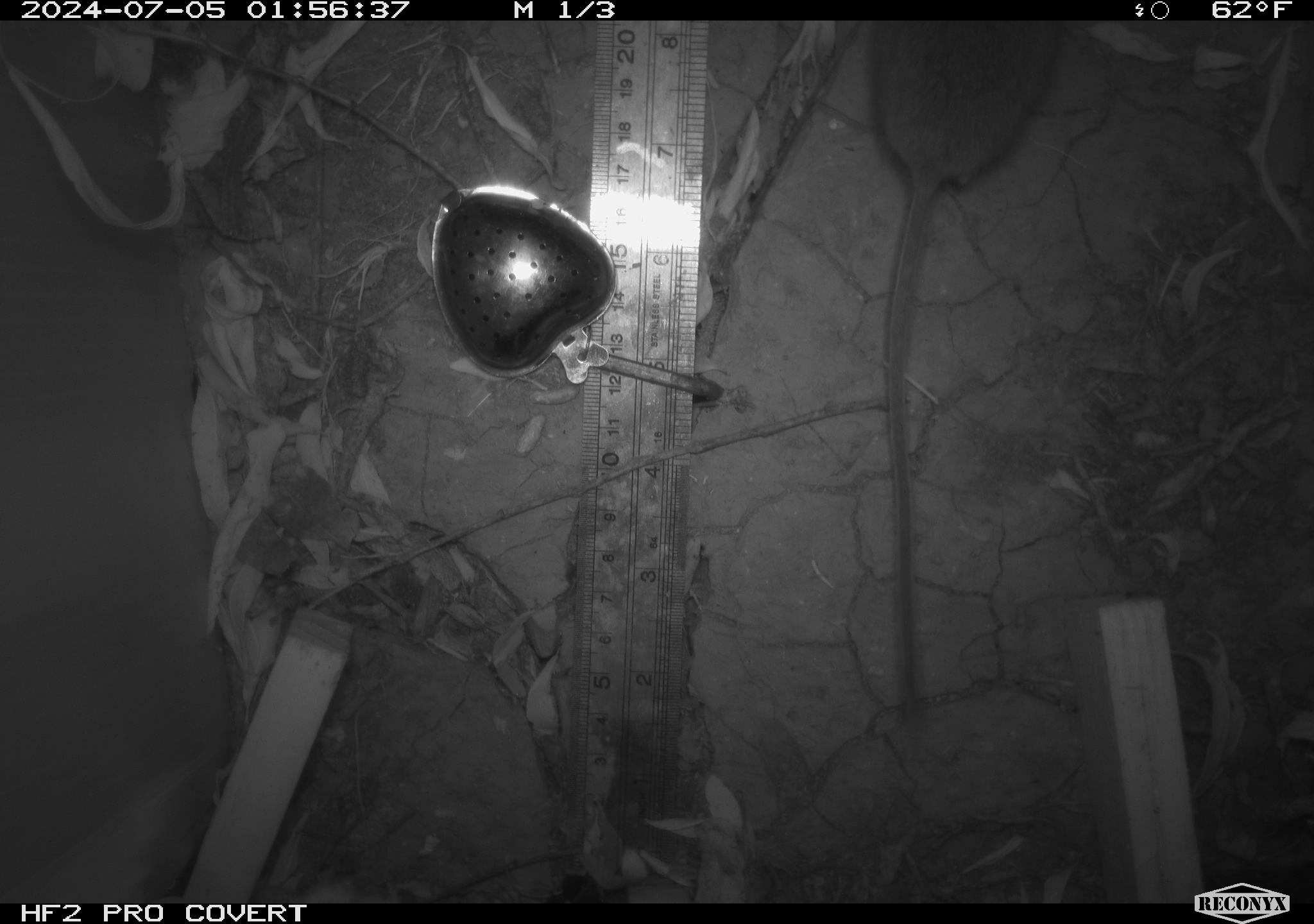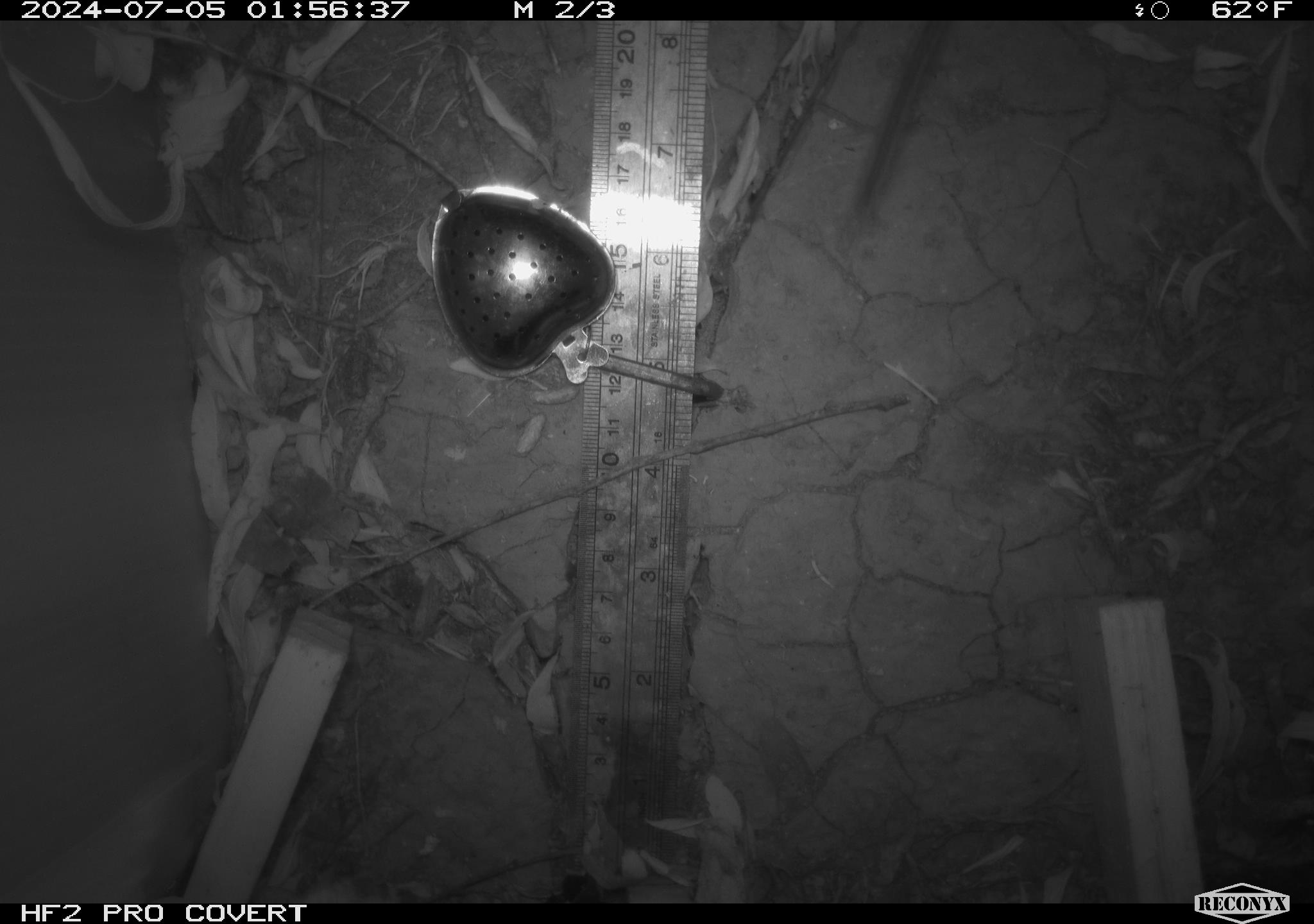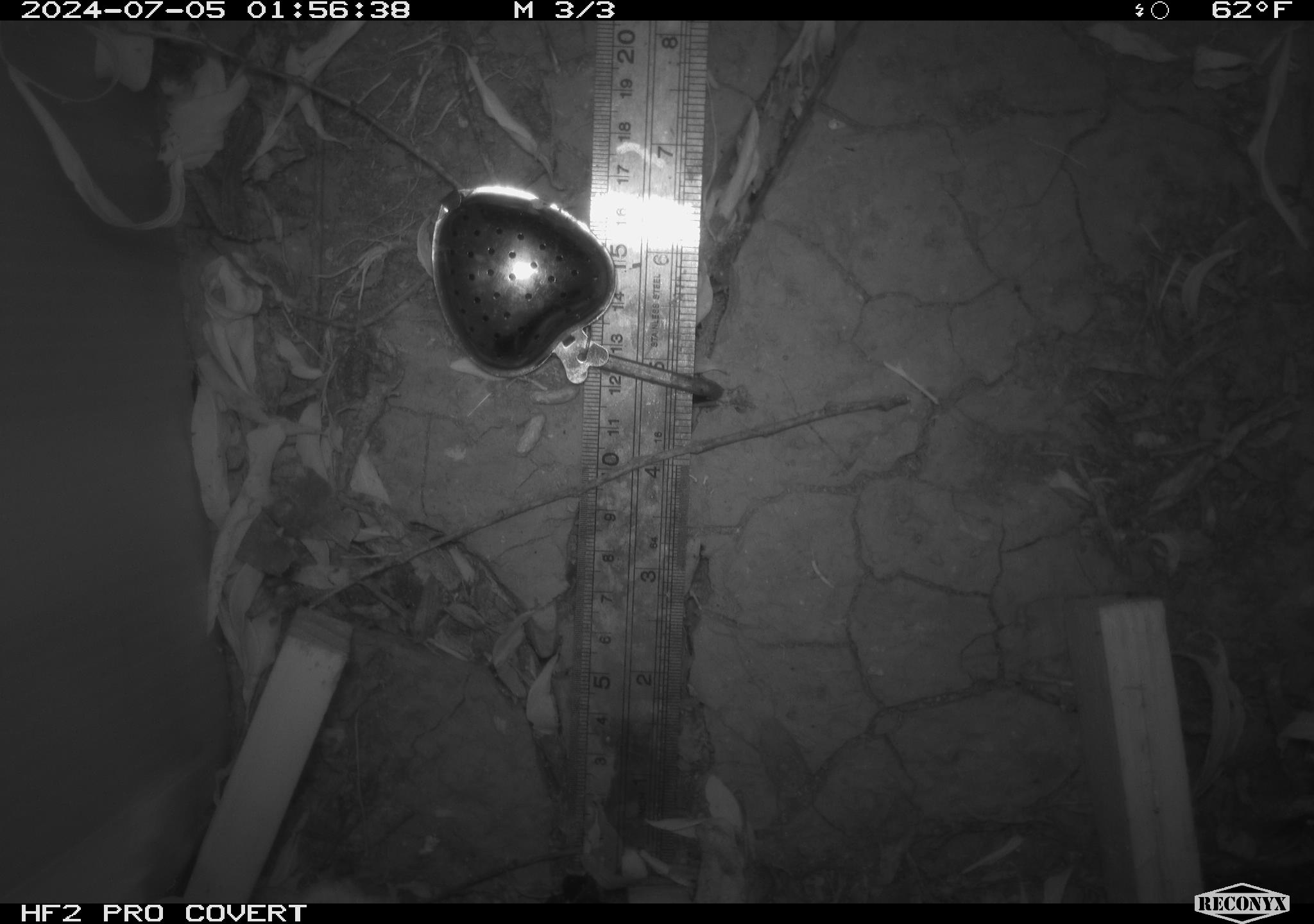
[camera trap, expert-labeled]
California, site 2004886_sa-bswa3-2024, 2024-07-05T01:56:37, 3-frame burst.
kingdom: Animalia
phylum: Chordata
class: Mammalia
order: Rodentia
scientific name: Rodentia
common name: mouse species